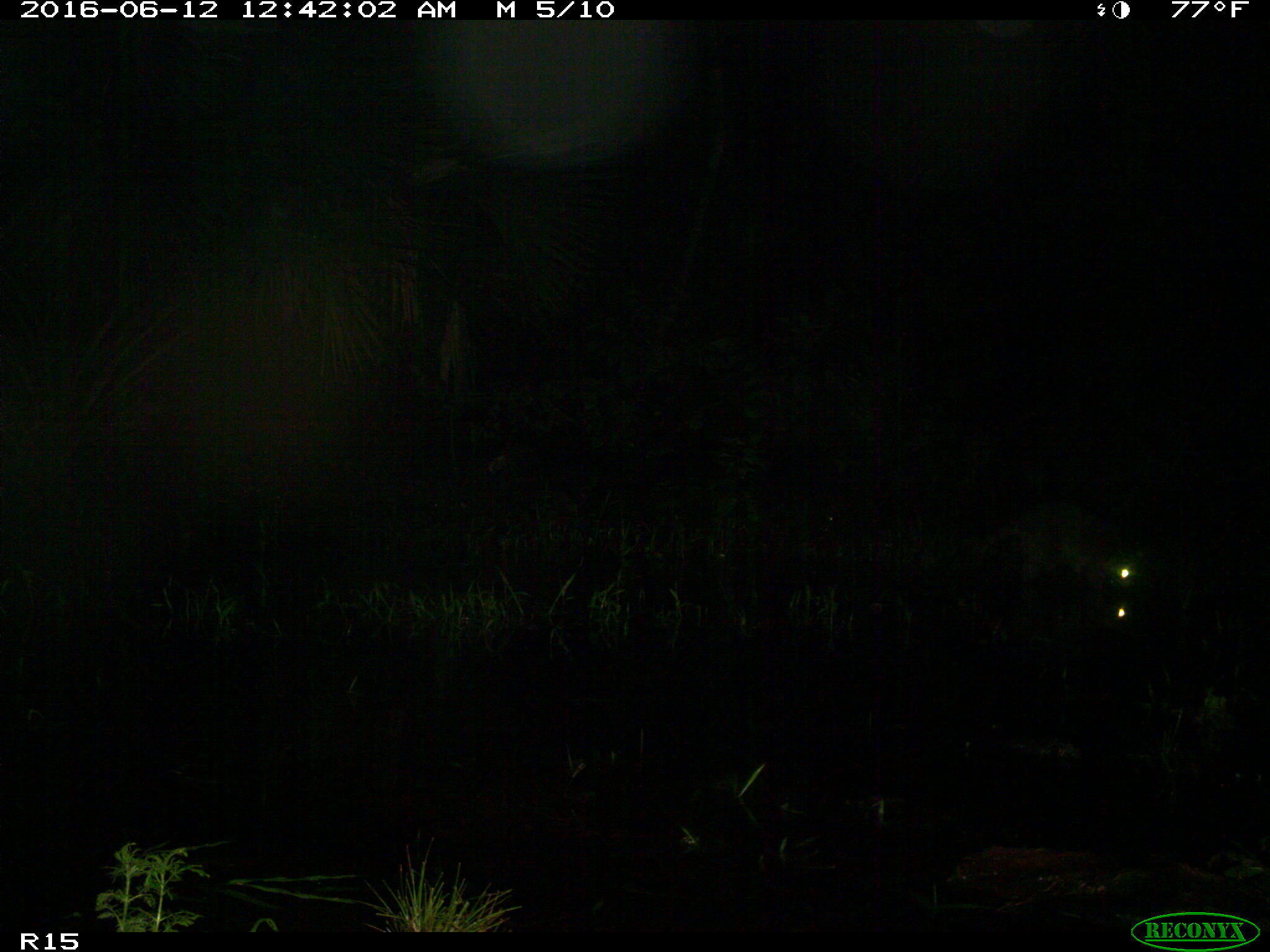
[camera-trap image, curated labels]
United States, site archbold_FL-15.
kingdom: Animalia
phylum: Chordata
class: Mammalia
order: Carnivora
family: Procyonidae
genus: Procyon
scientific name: Procyon lotor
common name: common raccoon